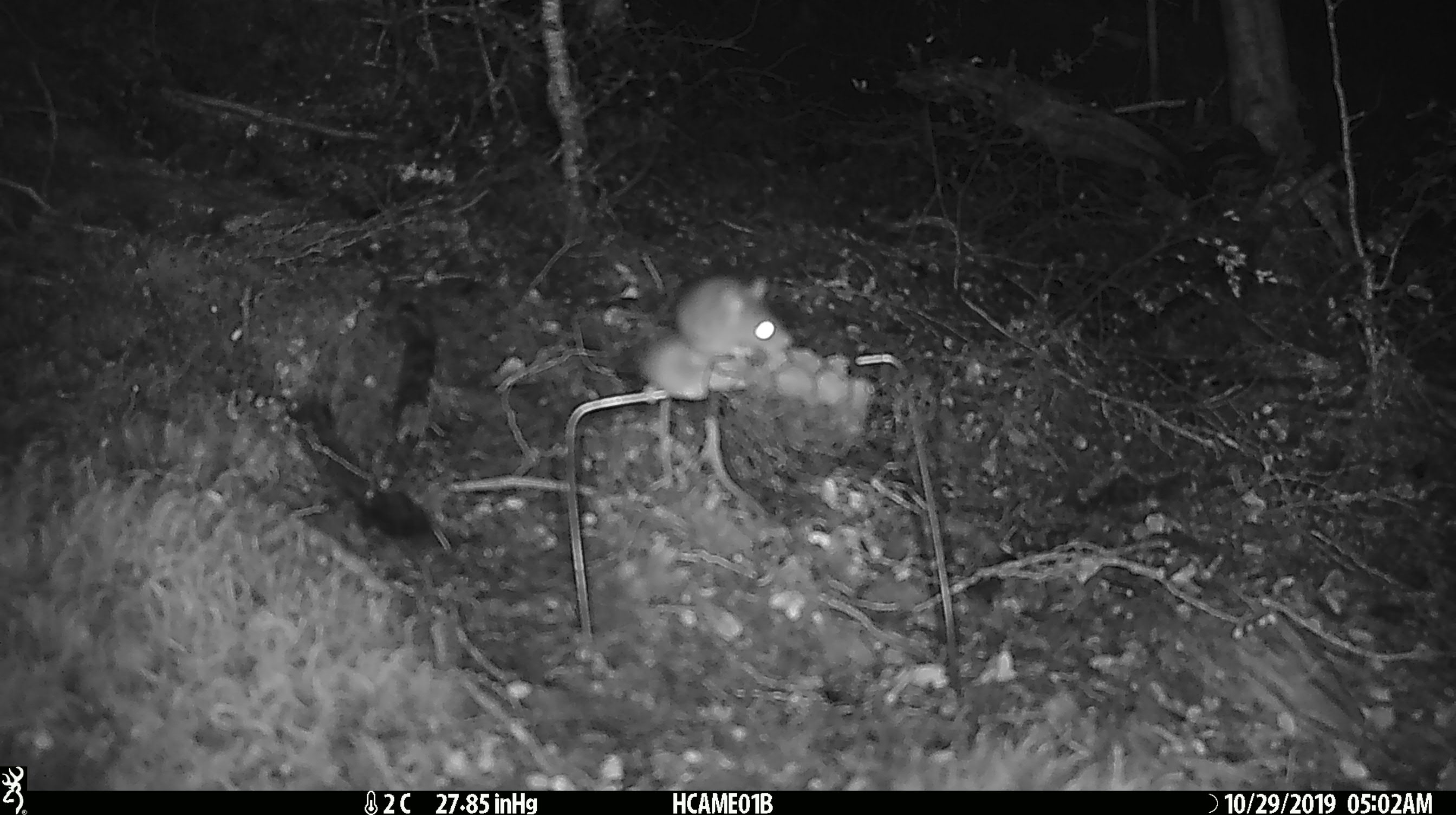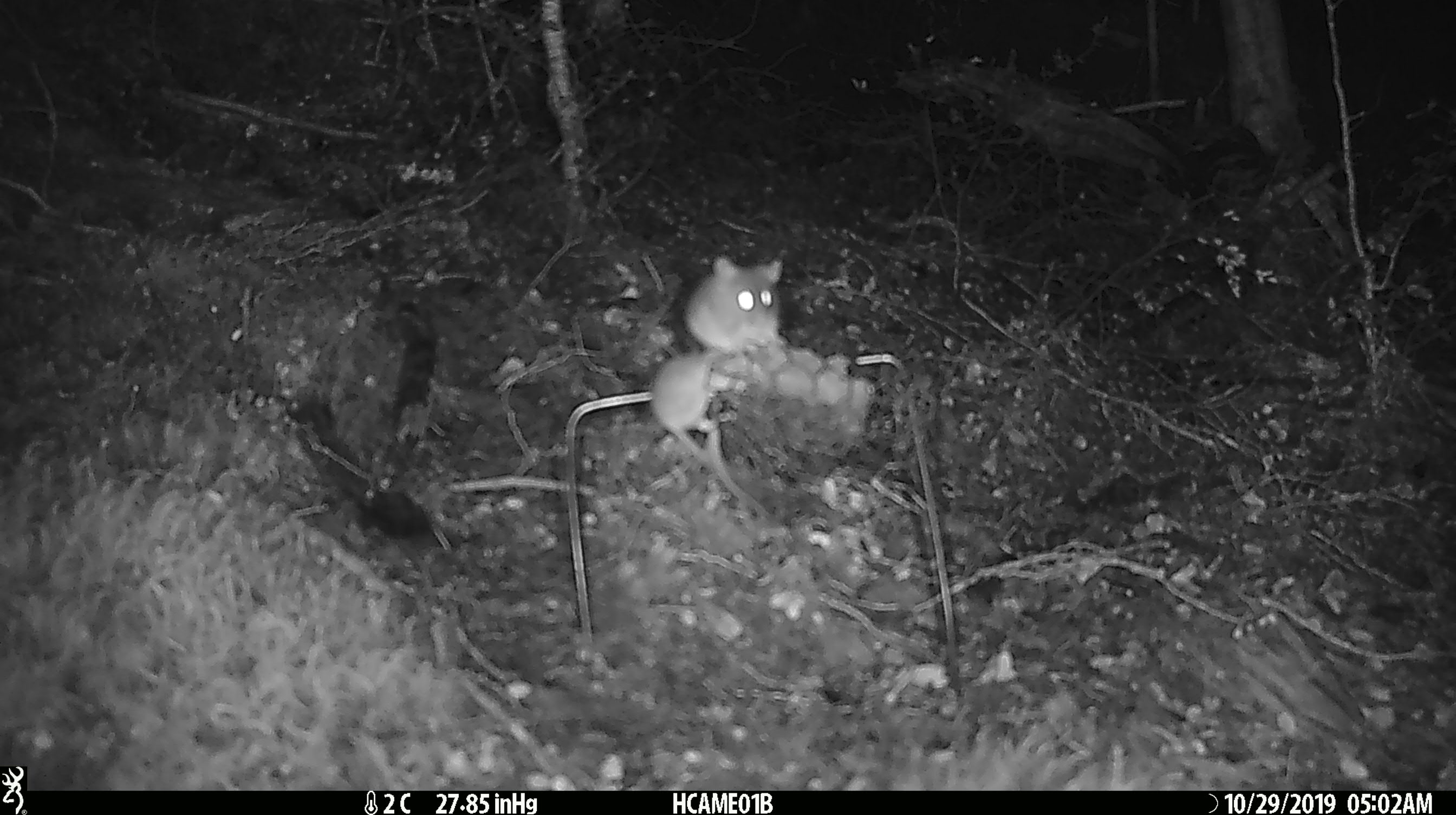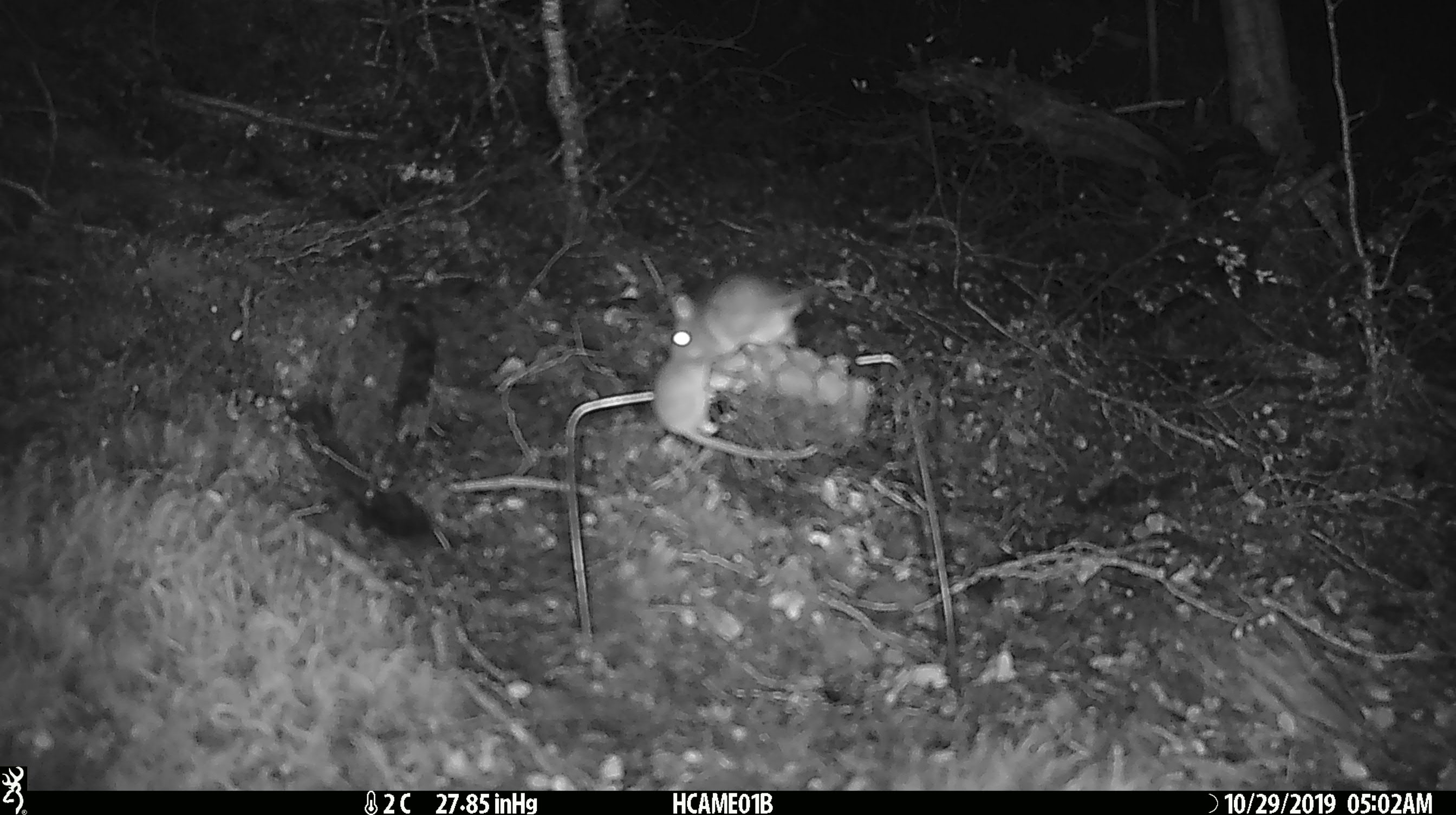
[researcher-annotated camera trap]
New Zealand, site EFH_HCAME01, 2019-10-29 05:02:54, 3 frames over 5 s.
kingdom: Animalia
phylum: Chordata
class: Mammalia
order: Rodentia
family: Muridae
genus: Mus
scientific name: Mus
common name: mouse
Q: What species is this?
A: Mouse (Mus).